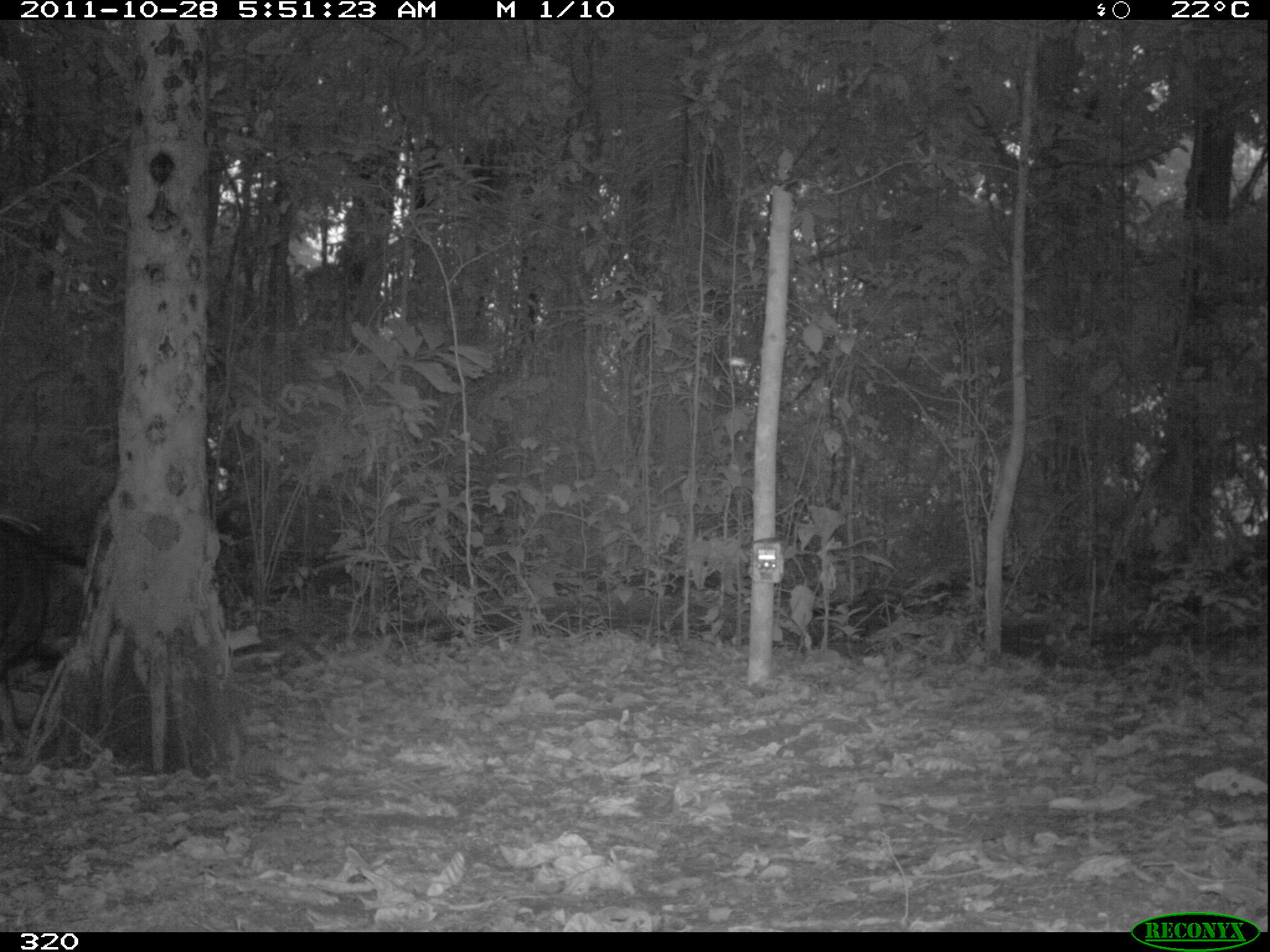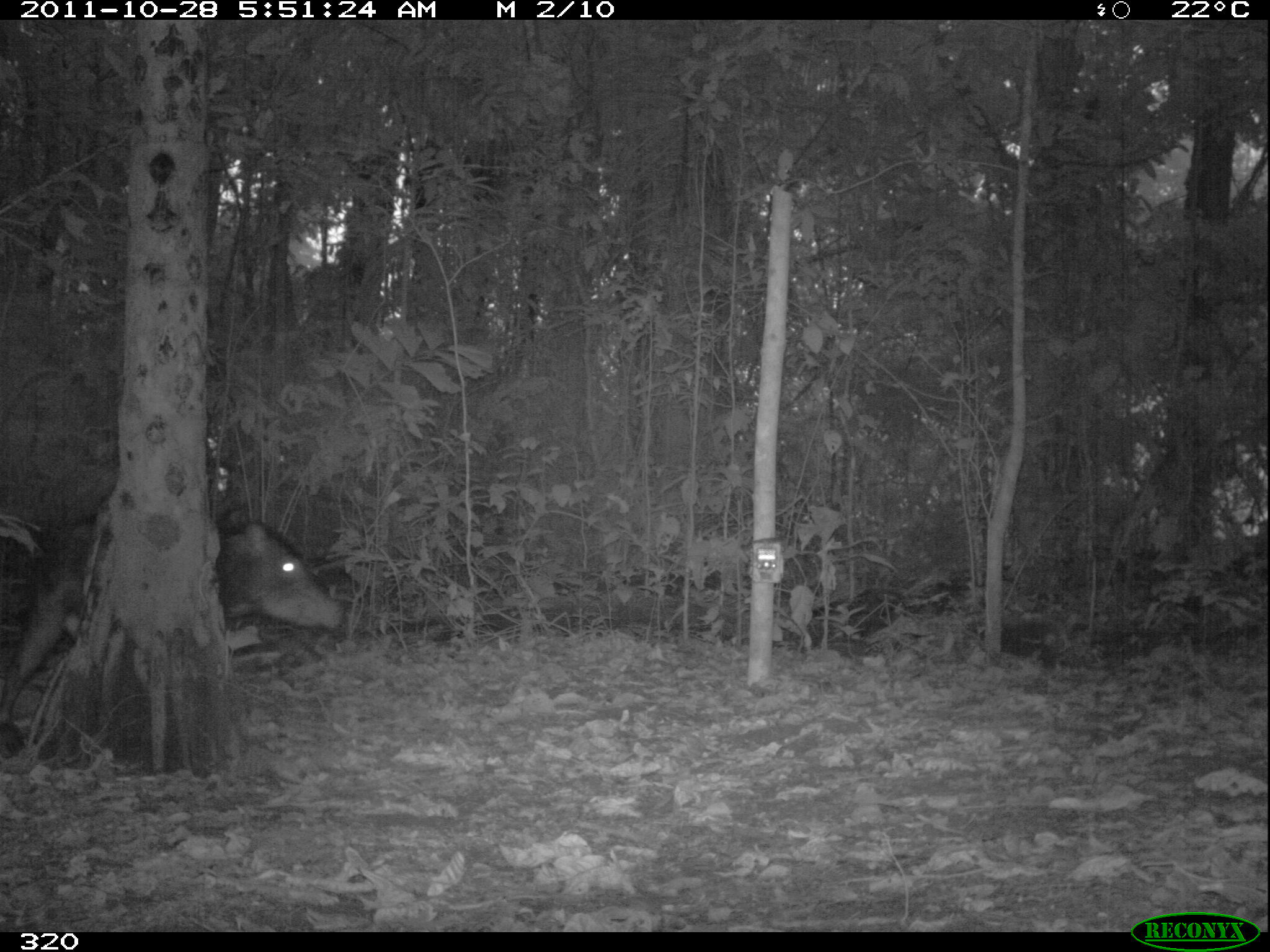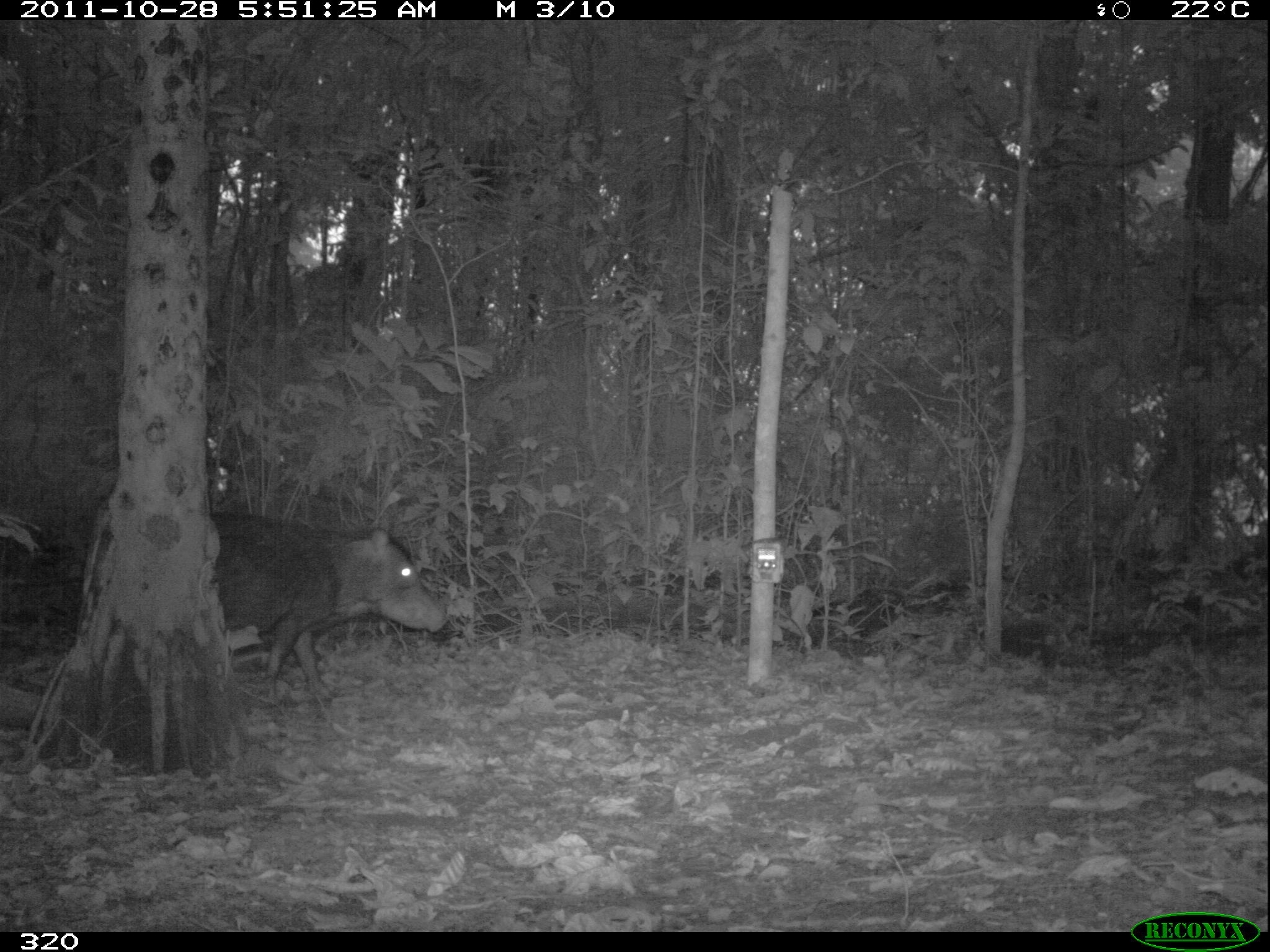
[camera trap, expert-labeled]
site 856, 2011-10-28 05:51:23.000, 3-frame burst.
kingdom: Animalia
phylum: Chordata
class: Mammalia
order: Artiodactyla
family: Tayassuidae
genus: Tayassu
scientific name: Tayassu pecari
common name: white-lipped peccary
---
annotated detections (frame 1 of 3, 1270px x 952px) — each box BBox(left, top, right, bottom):
tayassu pecari: BBox(0, 511, 84, 758)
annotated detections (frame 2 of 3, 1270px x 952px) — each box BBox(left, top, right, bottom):
tayassu pecari: BBox(0, 512, 346, 738)